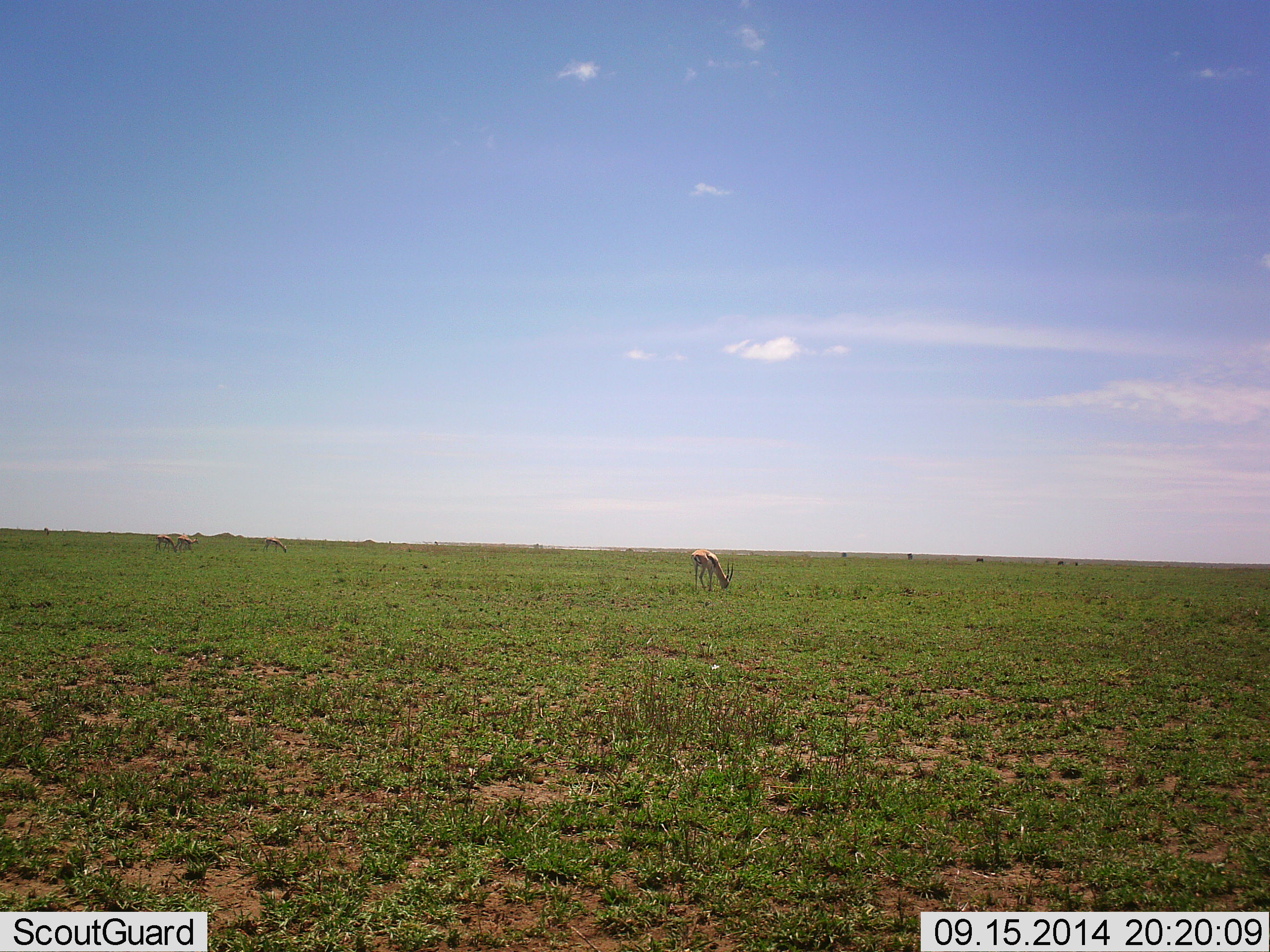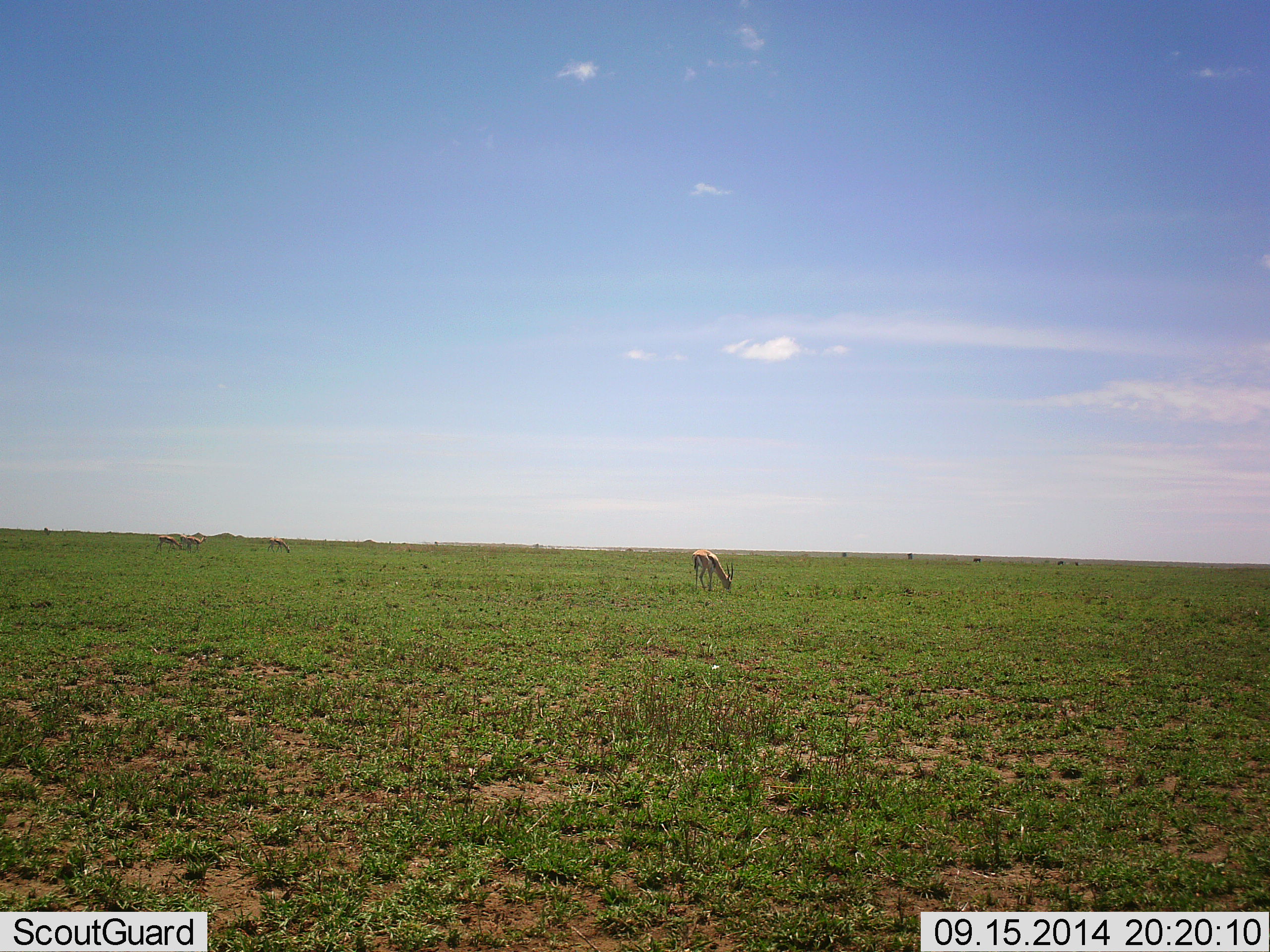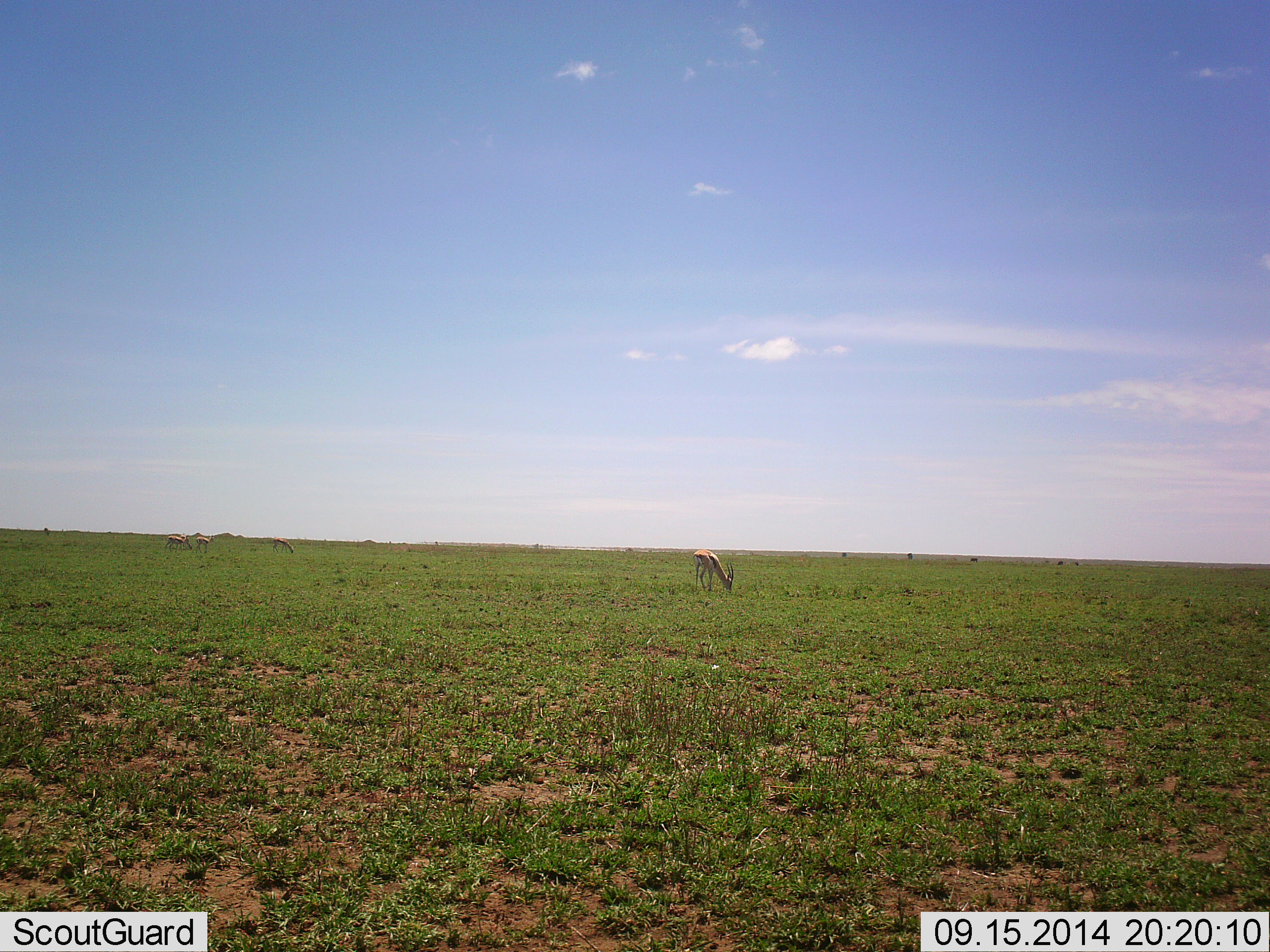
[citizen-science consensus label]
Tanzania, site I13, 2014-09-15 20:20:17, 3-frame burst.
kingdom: Animalia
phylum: Chordata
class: Mammalia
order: Artiodactyla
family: Bovidae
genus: Eudorcas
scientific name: Eudorcas thomsonii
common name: thomson's gazelle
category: gazellethomsons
Gazellethomsons (thomson's gazelle) (Eudorcas thomsonii), count 4. Behavior (volunteer vote fractions): standing 9%, resting 0%, moving 9%, interacting 0%. Young present (vote fraction): 0%. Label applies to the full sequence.